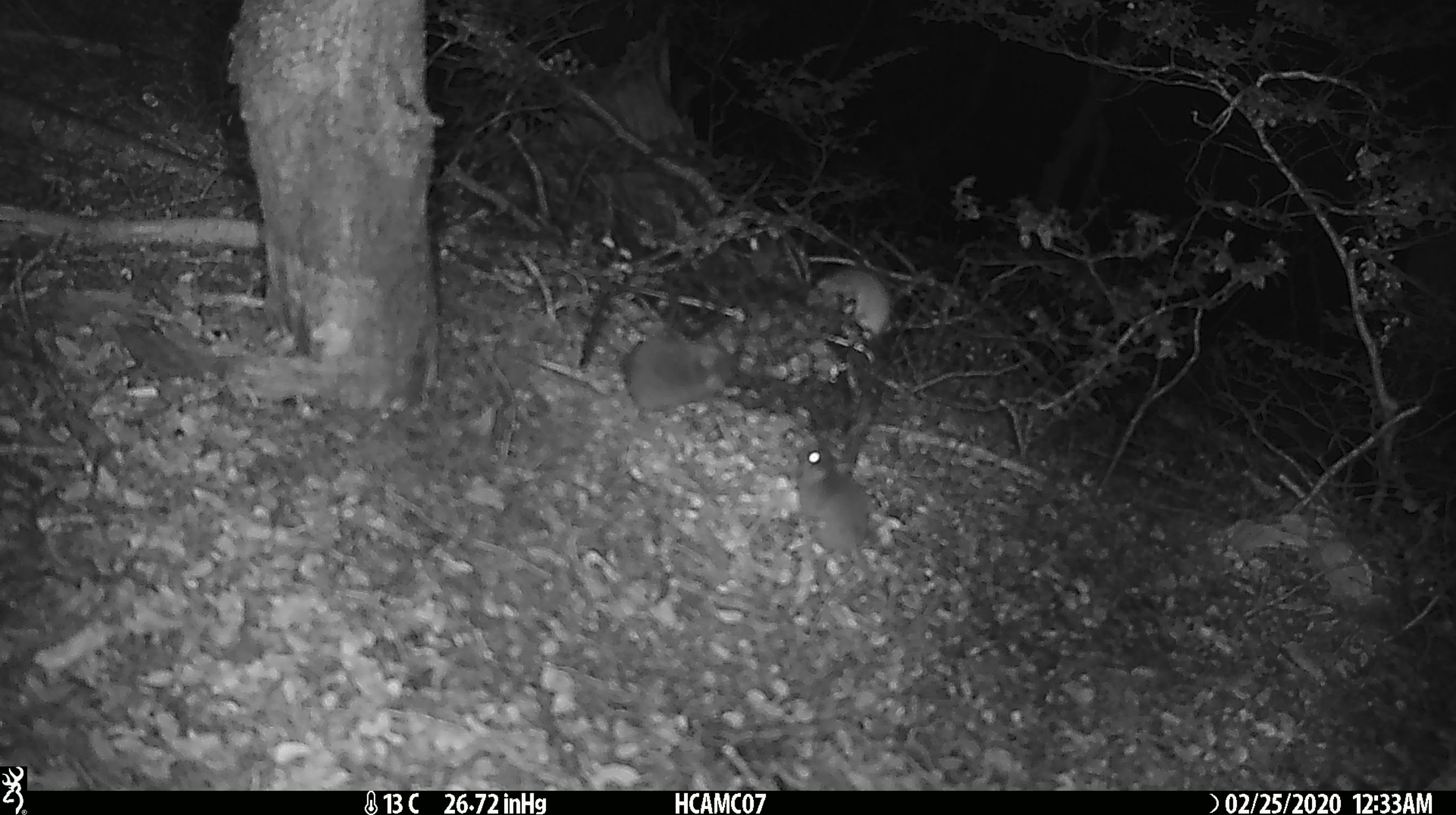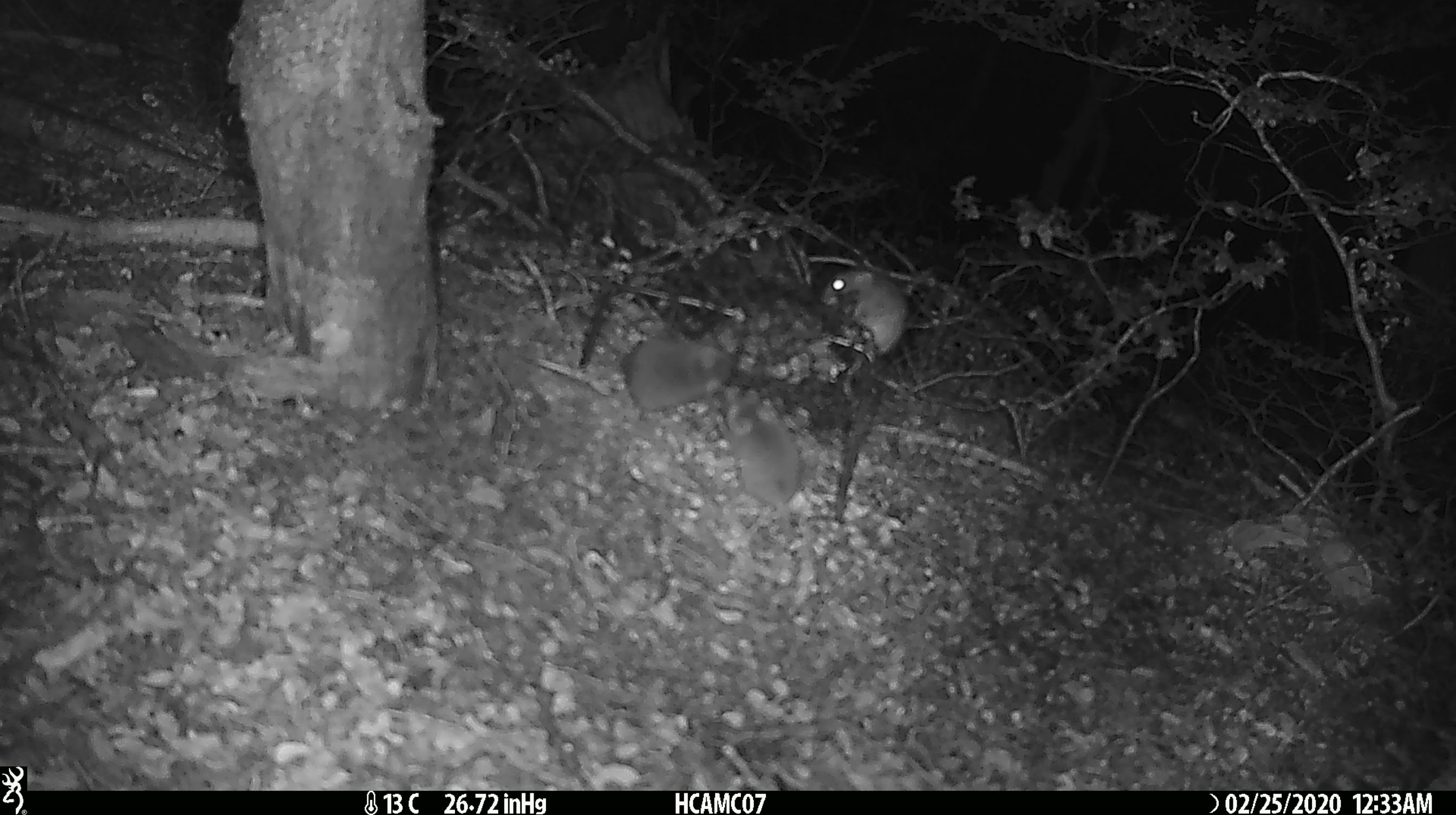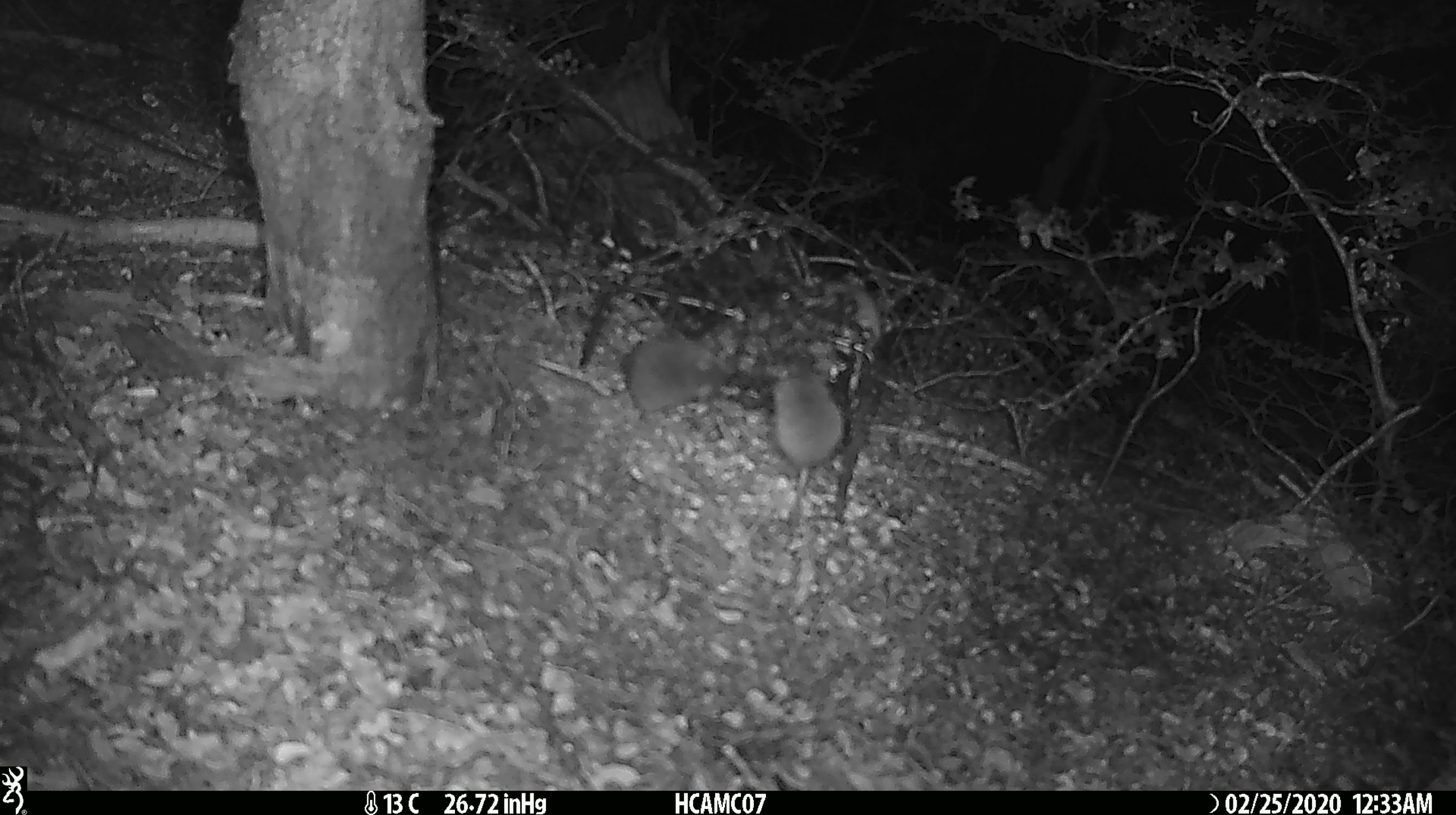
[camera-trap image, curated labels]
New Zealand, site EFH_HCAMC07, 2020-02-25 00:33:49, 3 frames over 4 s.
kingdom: Animalia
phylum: Chordata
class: Mammalia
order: Rodentia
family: Muridae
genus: Mus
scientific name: Mus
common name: mouse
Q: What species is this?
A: Mouse (Mus).